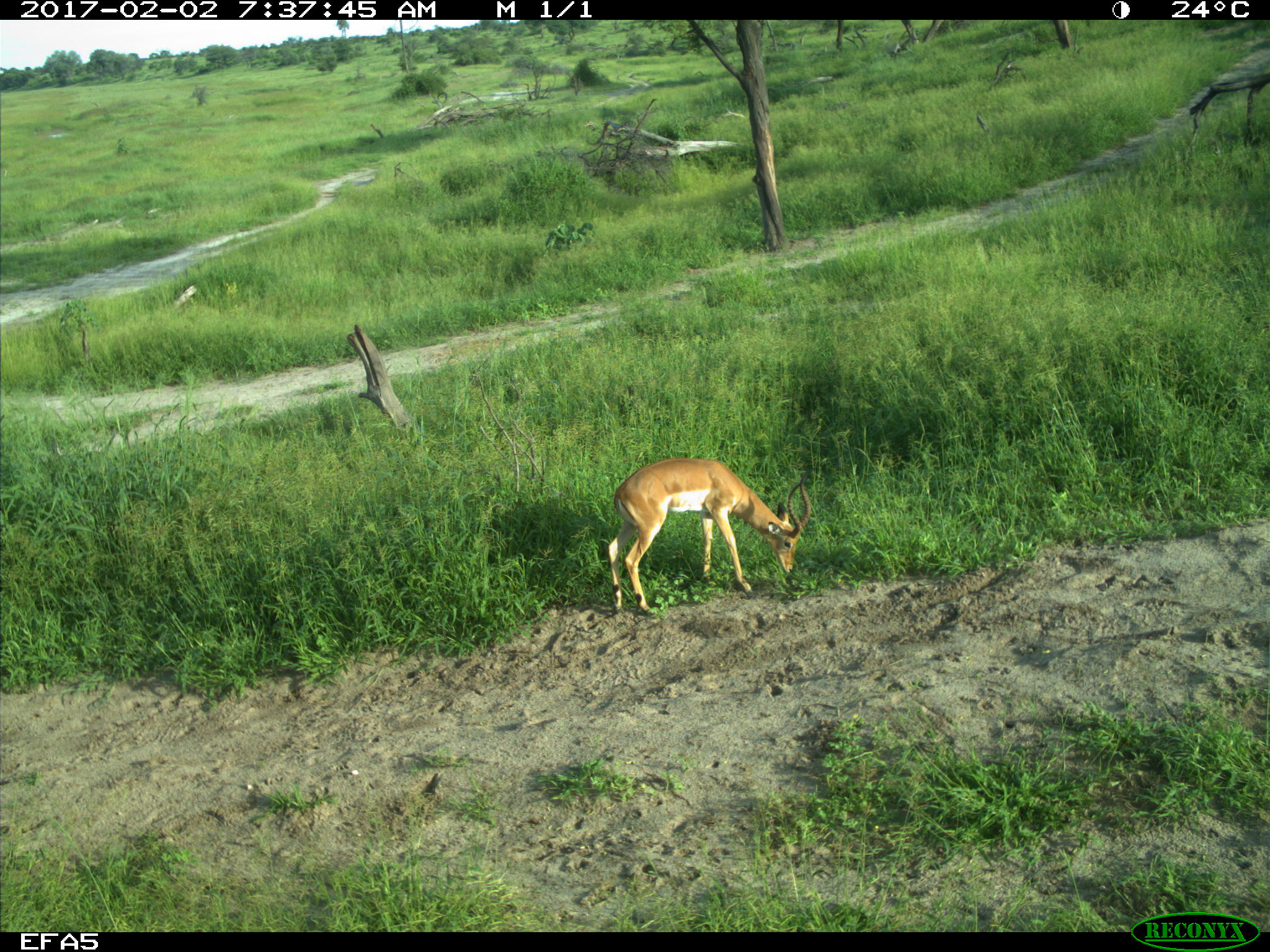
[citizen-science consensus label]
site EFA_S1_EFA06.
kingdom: Animalia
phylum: Chordata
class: Mammalia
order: Artiodactyla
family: Bovidae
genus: Aepyceros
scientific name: Aepyceros melampus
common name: impala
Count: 1.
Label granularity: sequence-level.